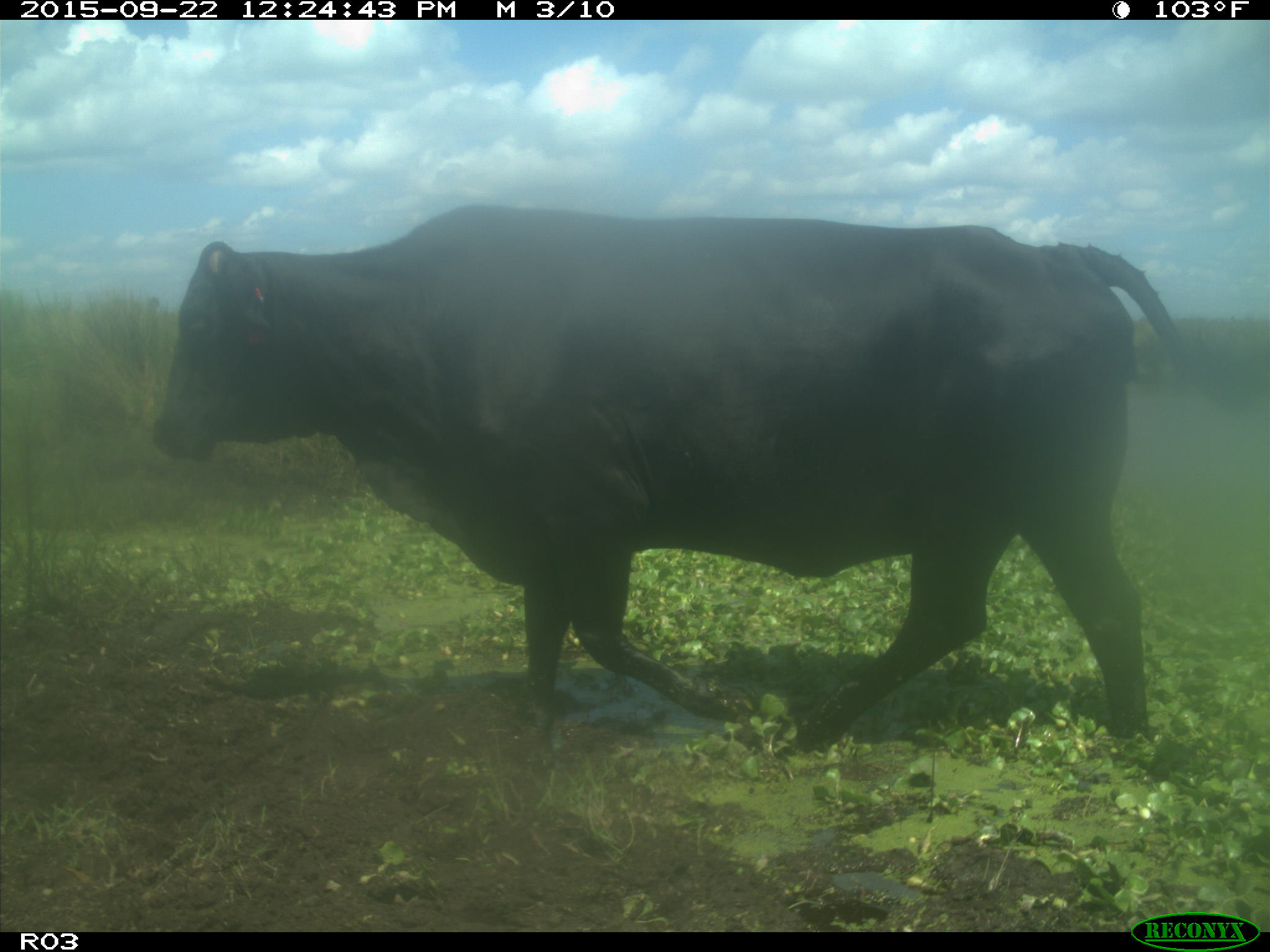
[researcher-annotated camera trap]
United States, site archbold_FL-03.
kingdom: Animalia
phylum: Chordata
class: Mammalia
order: Artiodactyla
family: Bovidae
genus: Bos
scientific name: Bos taurus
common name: domestic cow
Bos taurus (domestic cow).